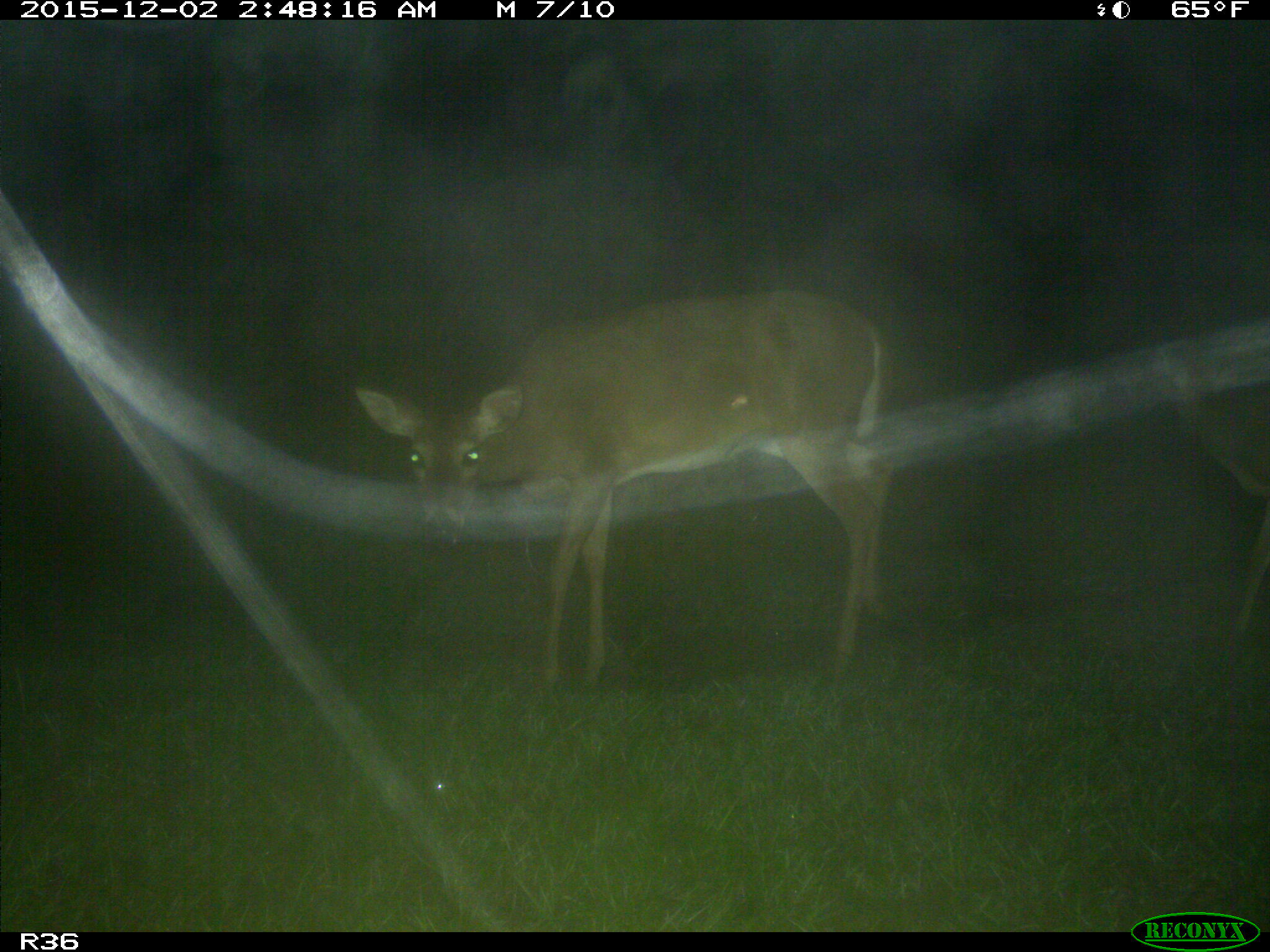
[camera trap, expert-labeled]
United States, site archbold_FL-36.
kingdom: Animalia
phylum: Chordata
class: Mammalia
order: Artiodactyla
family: Cervidae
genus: Odocoileus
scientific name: Odocoileus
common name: deer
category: unidentified deer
Unidentified deer (deer) (Odocoileus).